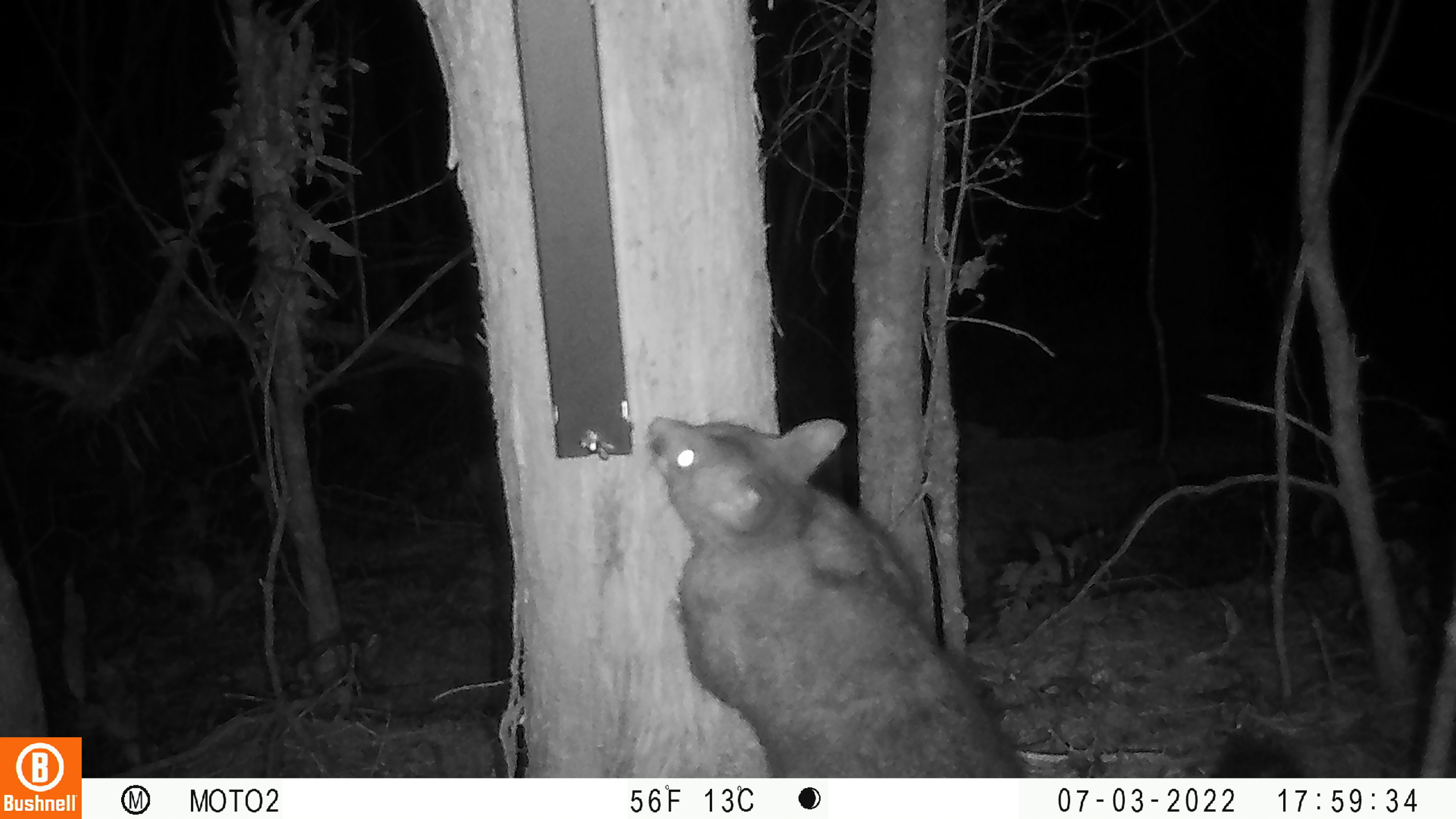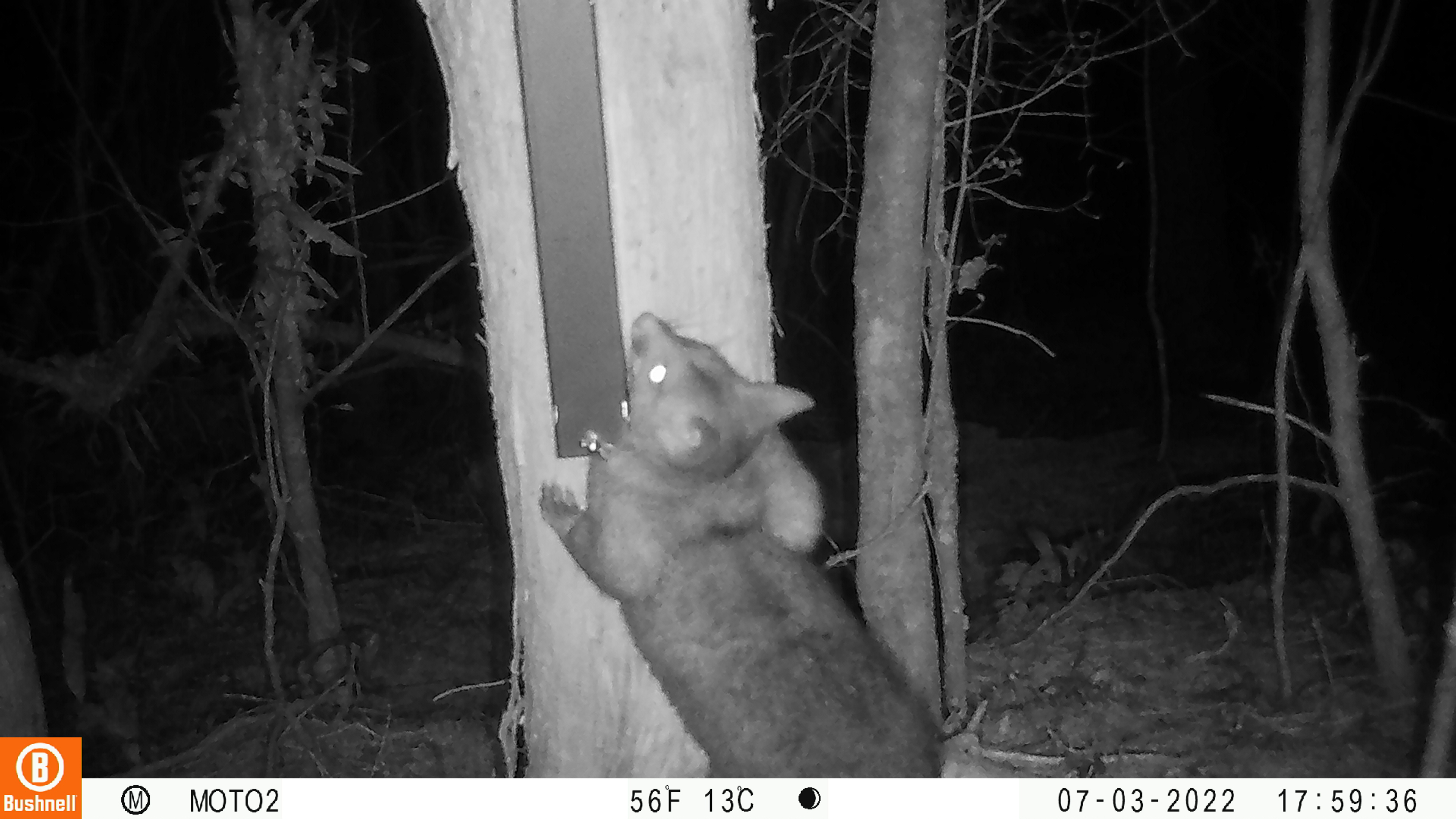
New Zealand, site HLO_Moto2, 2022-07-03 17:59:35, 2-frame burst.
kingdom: Animalia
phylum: Chordata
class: Mammalia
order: Diprotodontia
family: Phalangeridae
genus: Trichosurus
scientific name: Trichosurus vulpecula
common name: common brushtail possum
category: possum